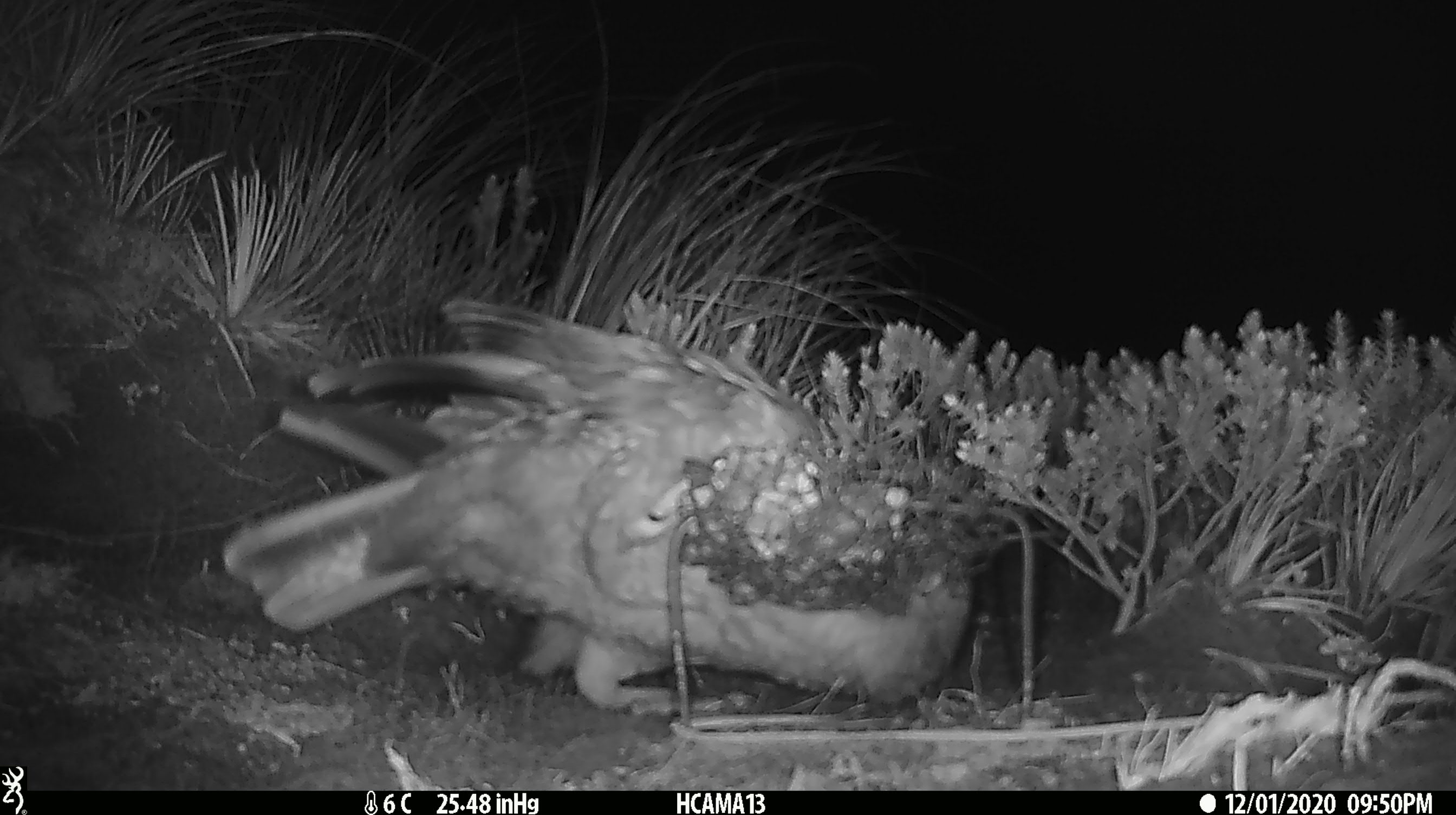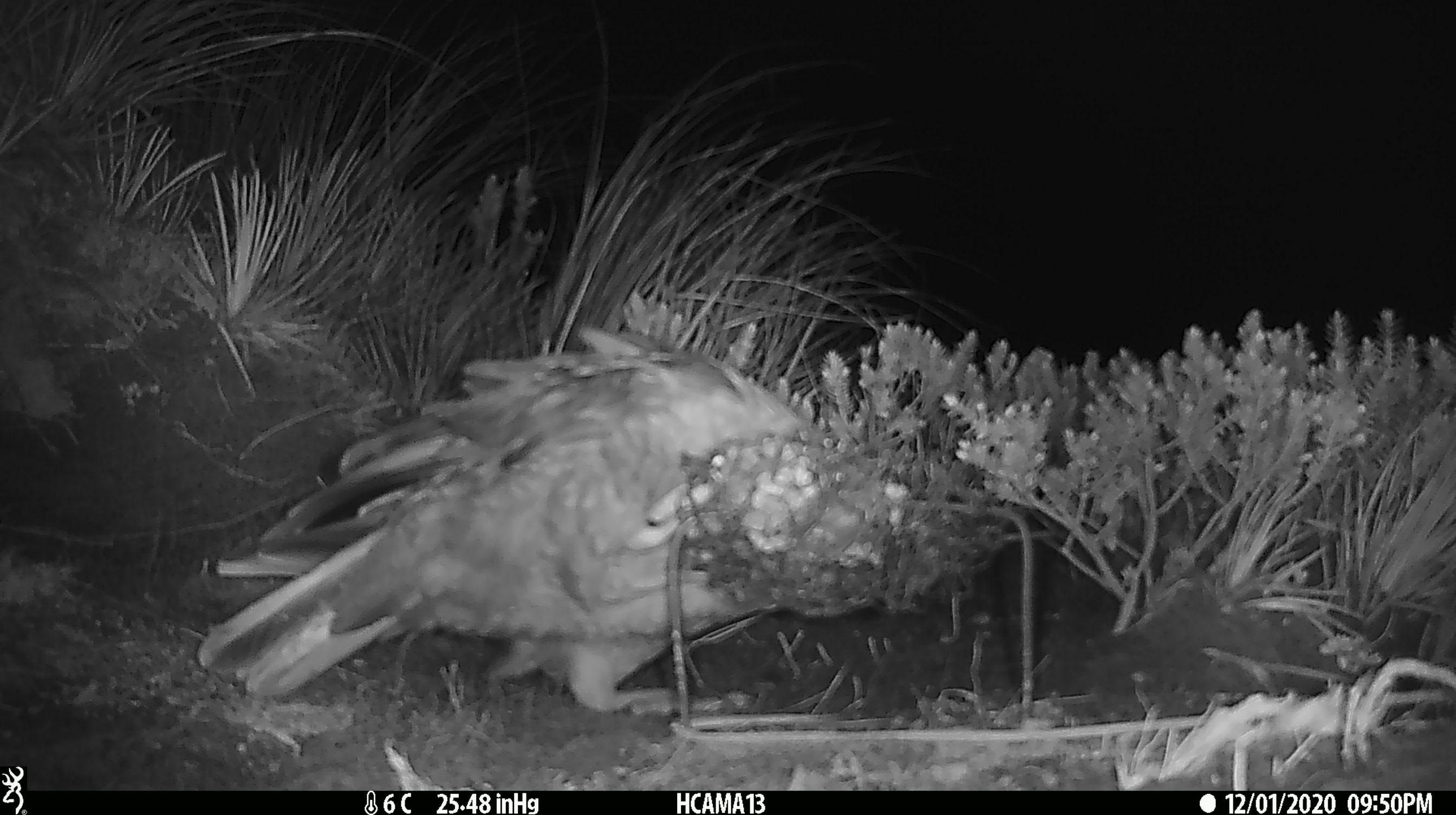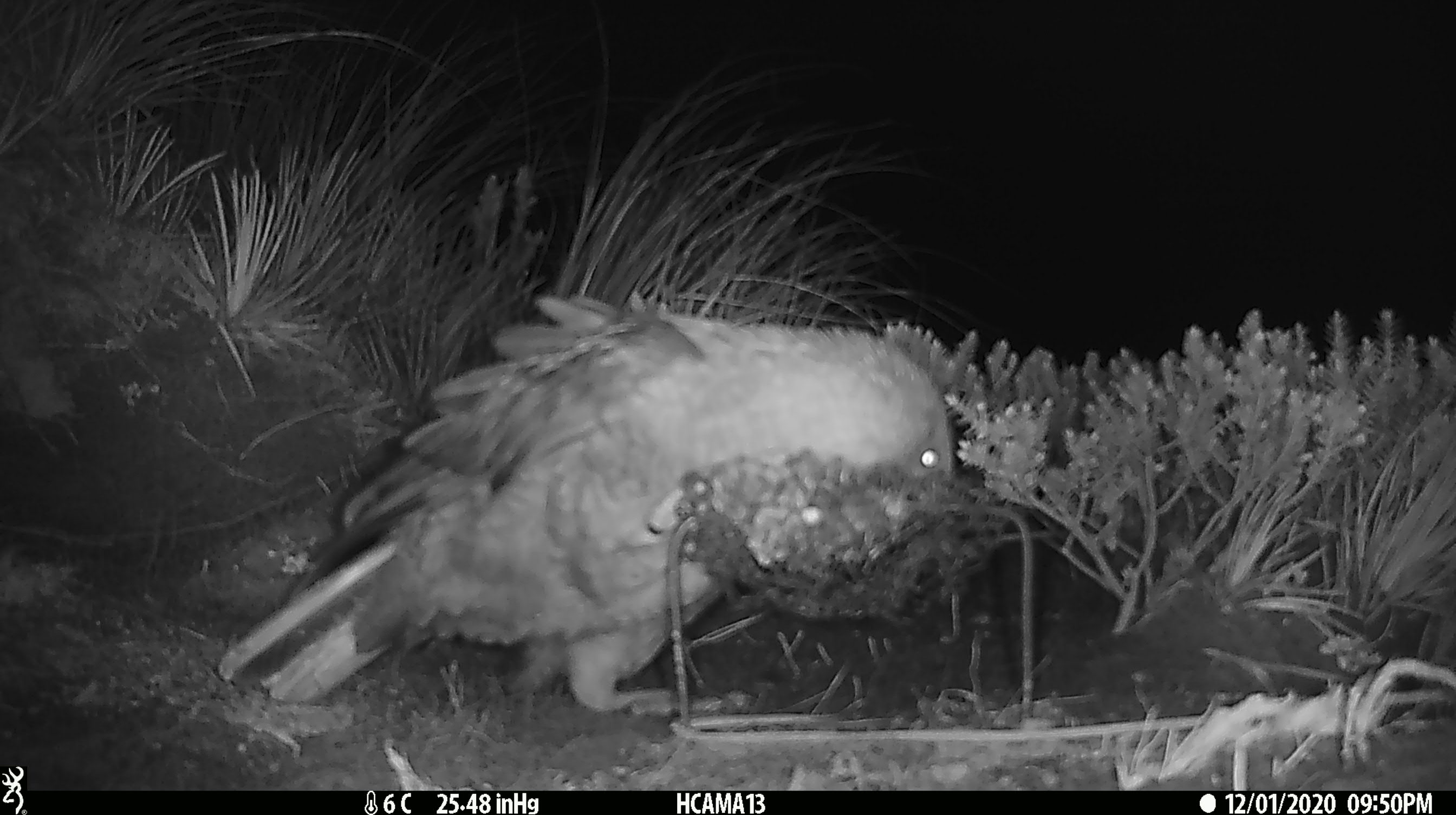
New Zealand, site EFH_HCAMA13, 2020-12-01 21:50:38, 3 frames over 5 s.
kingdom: Animalia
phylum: Chordata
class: Aves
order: Psittaciformes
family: Strigopidae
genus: Nestor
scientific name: Nestor notabilis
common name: kea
Kea (Nestor notabilis).